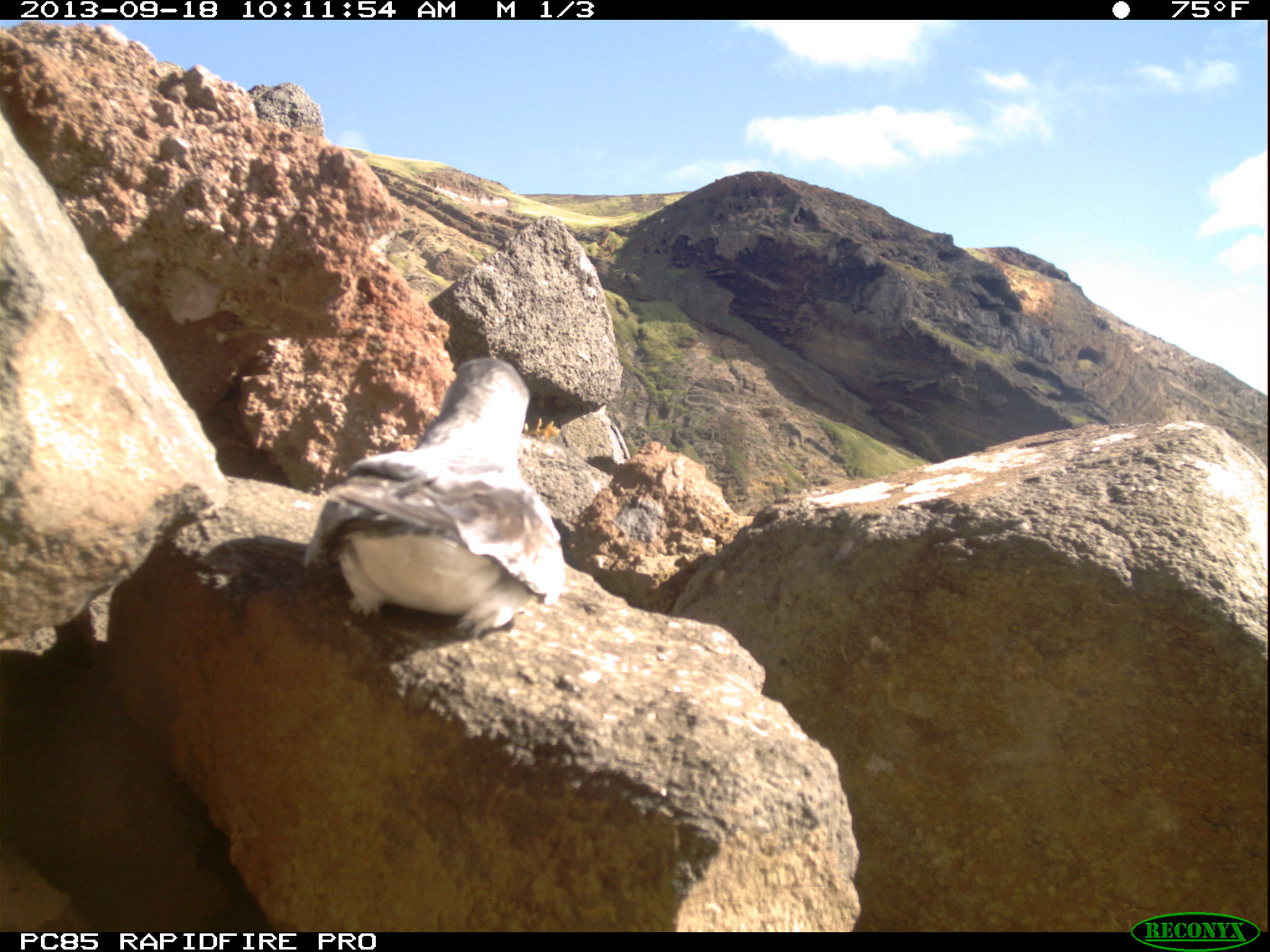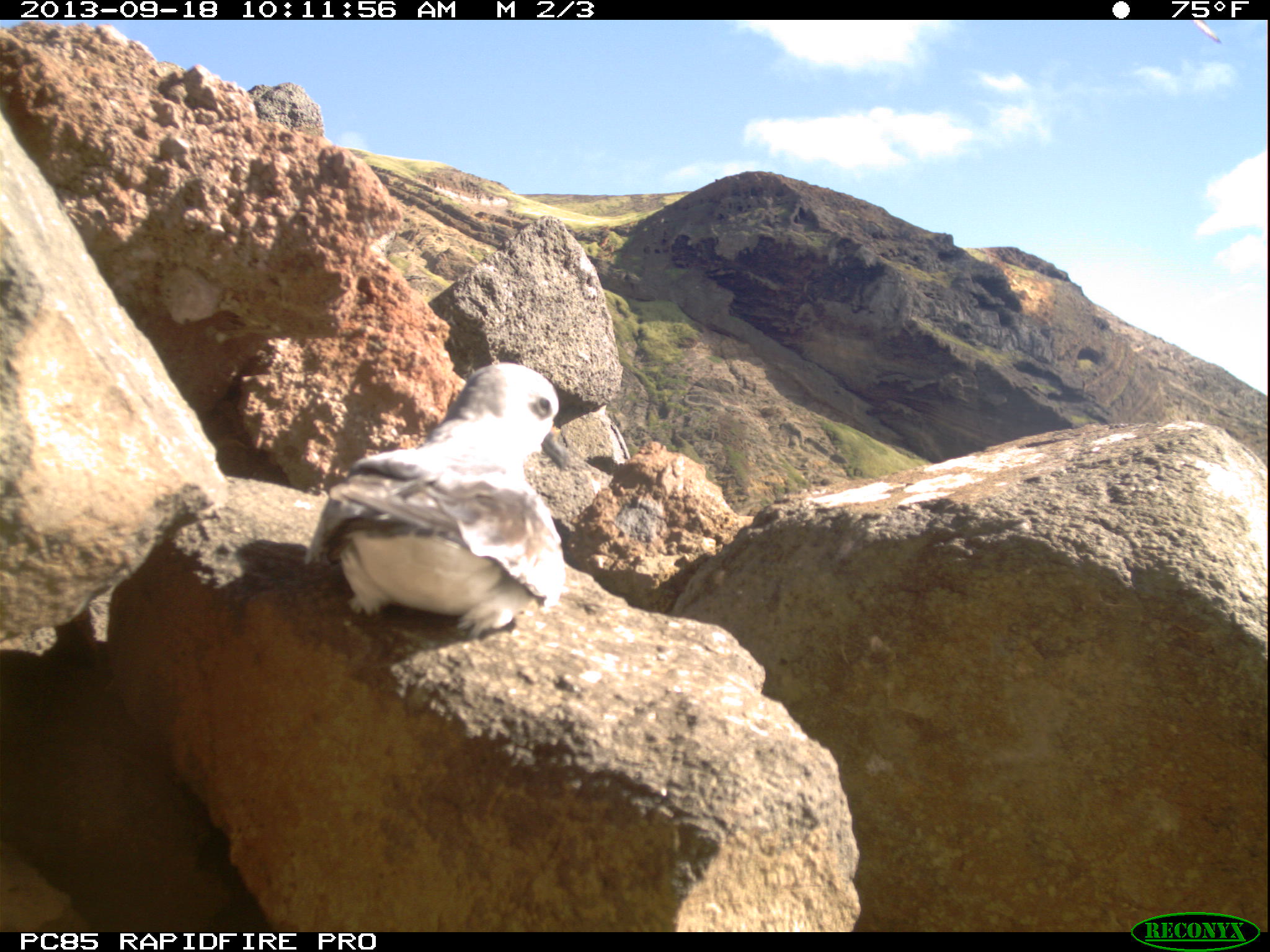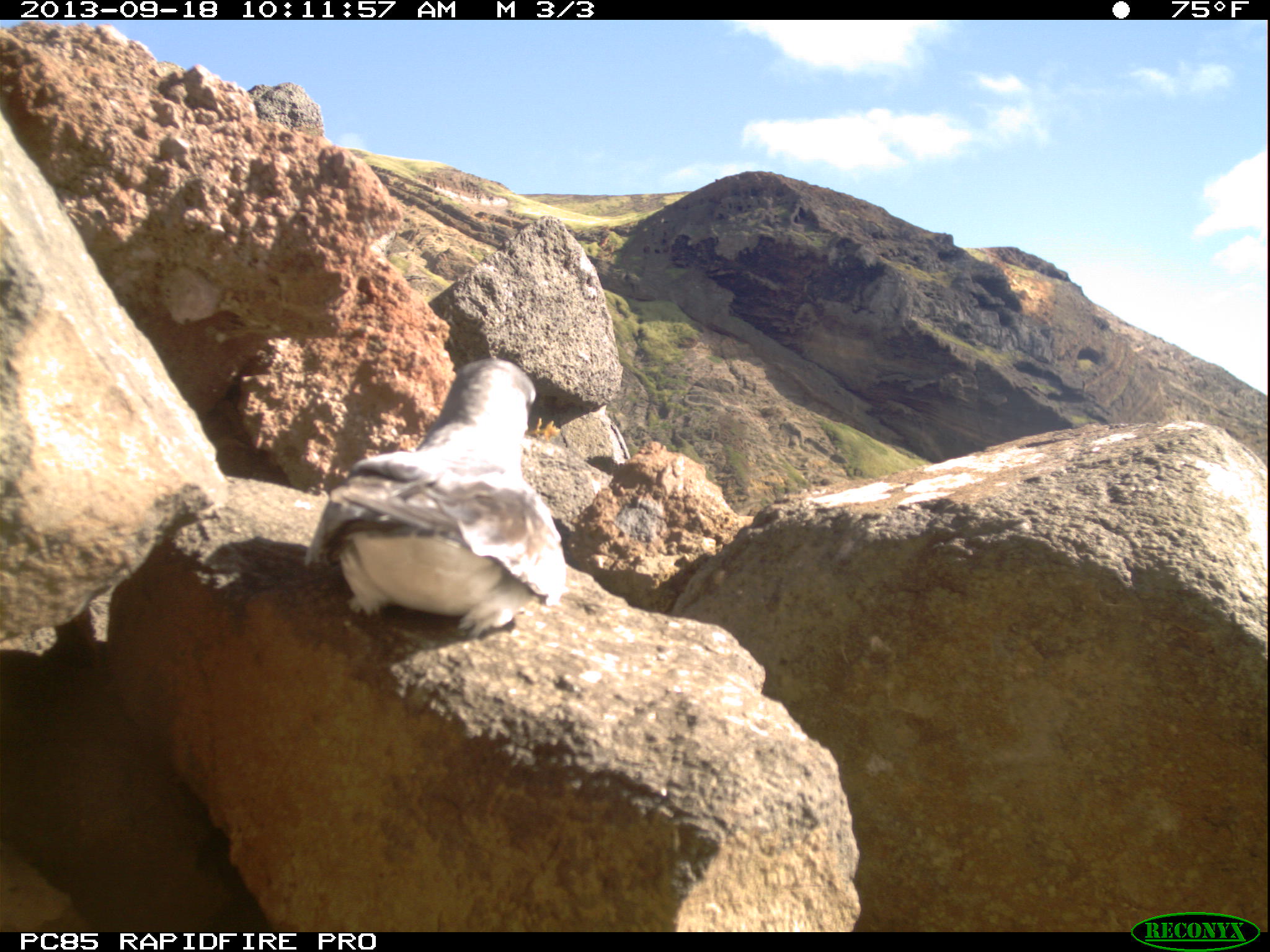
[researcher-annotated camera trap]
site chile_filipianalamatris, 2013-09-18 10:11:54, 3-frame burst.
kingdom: Animalia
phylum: Chordata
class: Aves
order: Procellariiformes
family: Procellariidae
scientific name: Procellariidae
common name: petrel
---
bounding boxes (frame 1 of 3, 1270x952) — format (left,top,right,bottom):
petrel: (298,357,569,645)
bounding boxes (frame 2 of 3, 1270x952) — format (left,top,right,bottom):
petrel: (296,361,567,645)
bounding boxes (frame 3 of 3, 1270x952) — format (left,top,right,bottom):
petrel: (298,358,570,644)